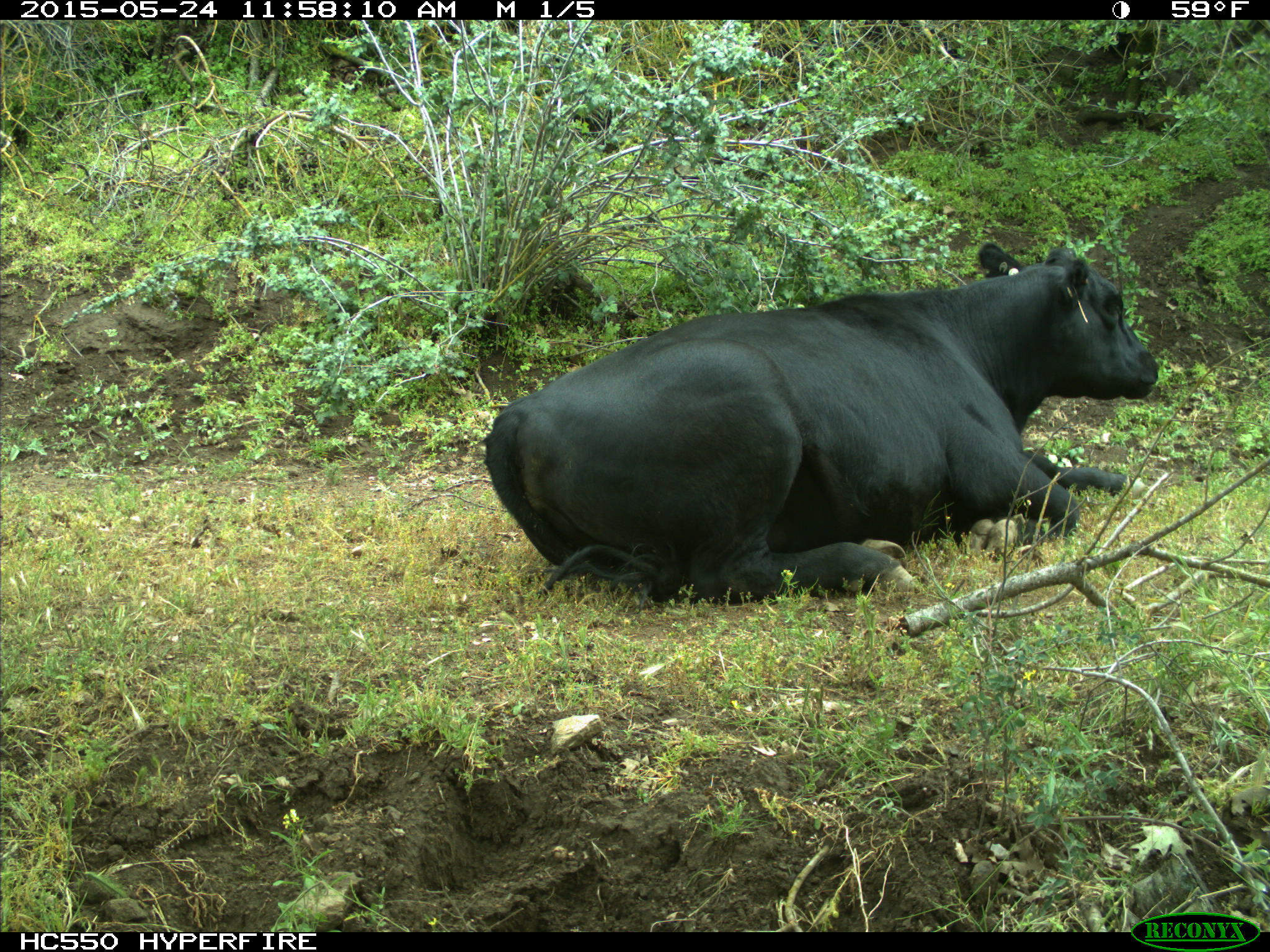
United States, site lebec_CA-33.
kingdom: Animalia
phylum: Chordata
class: Mammalia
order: Artiodactyla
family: Bovidae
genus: Bos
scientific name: Bos taurus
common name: domestic cow